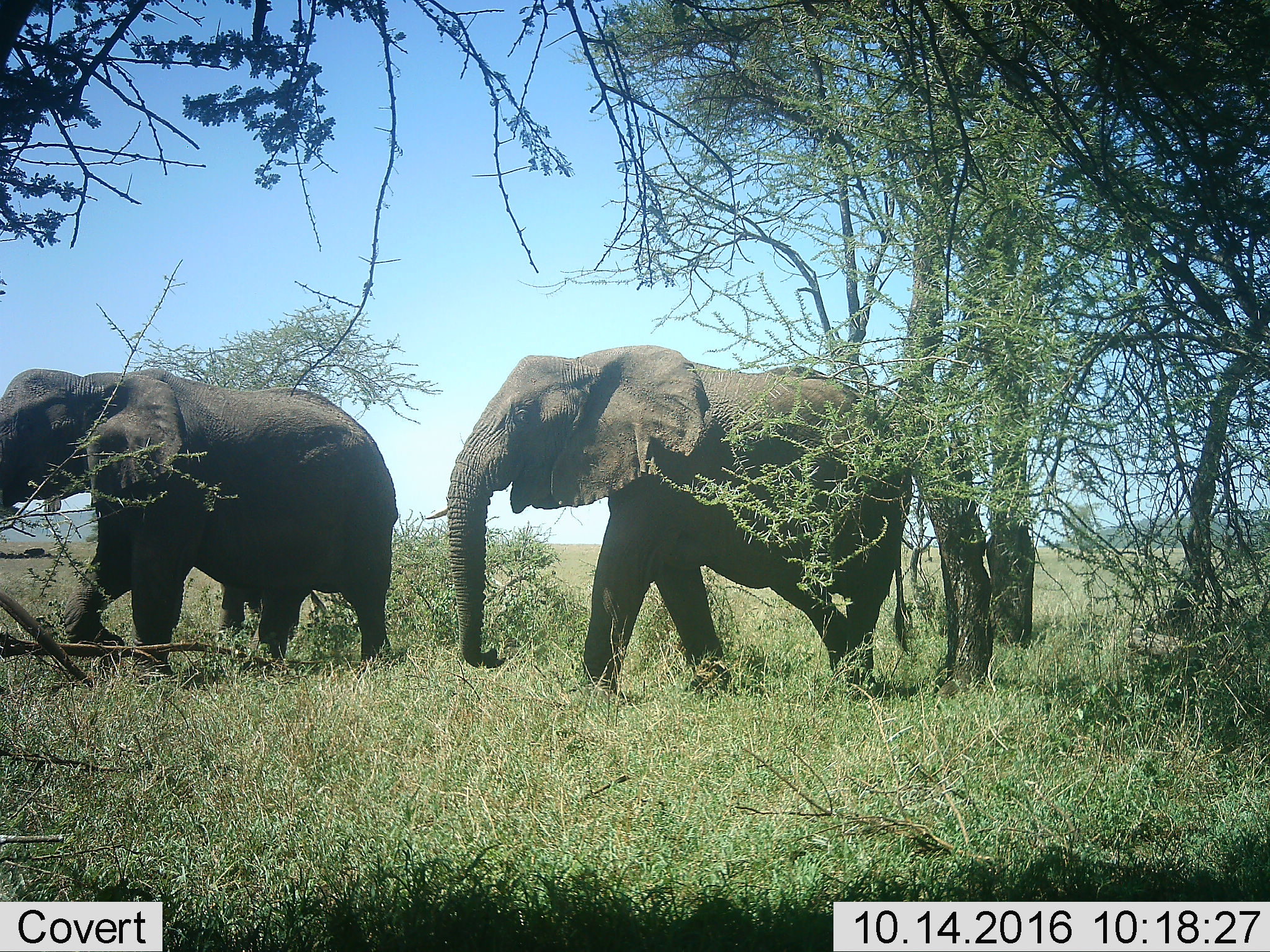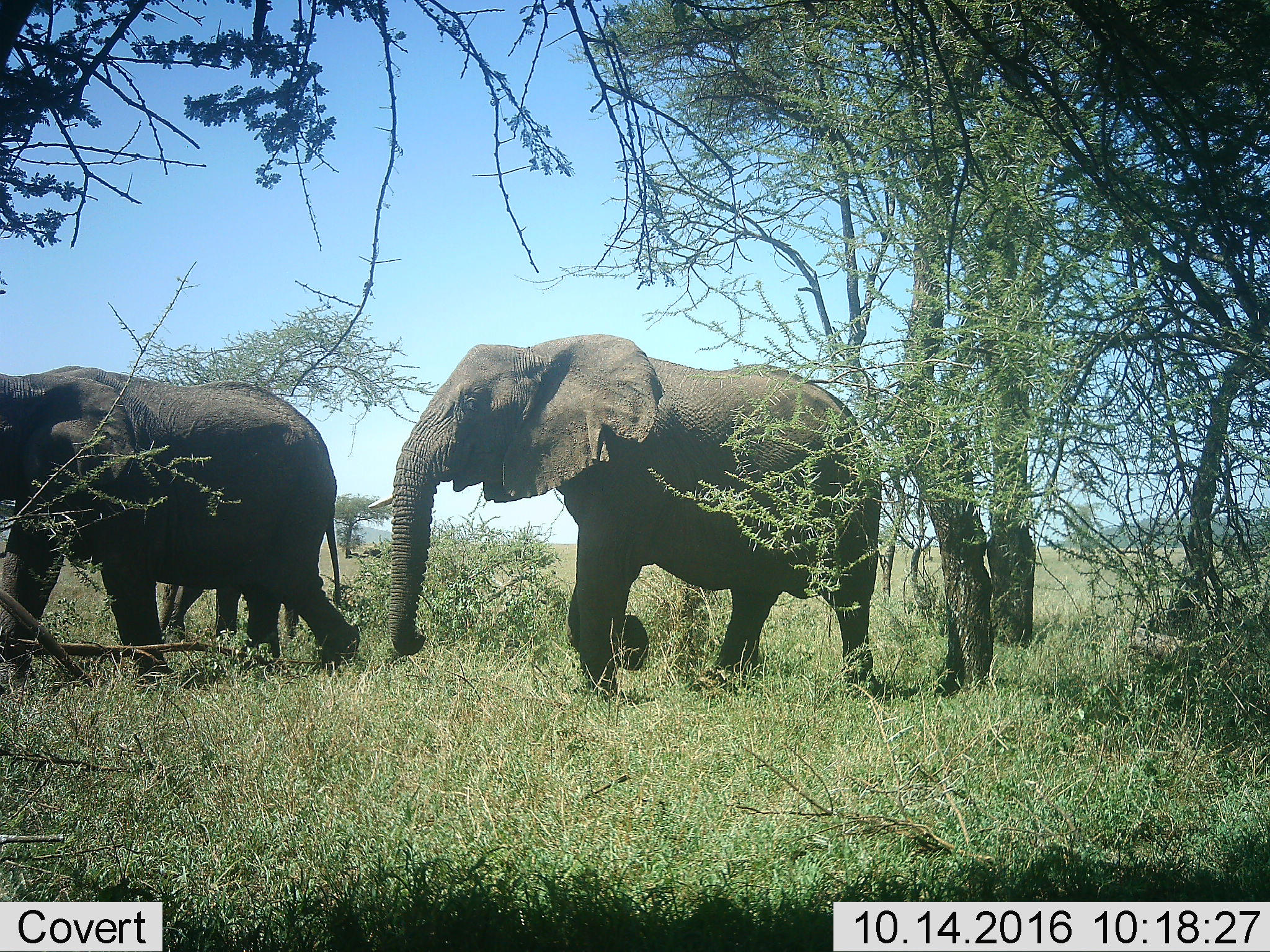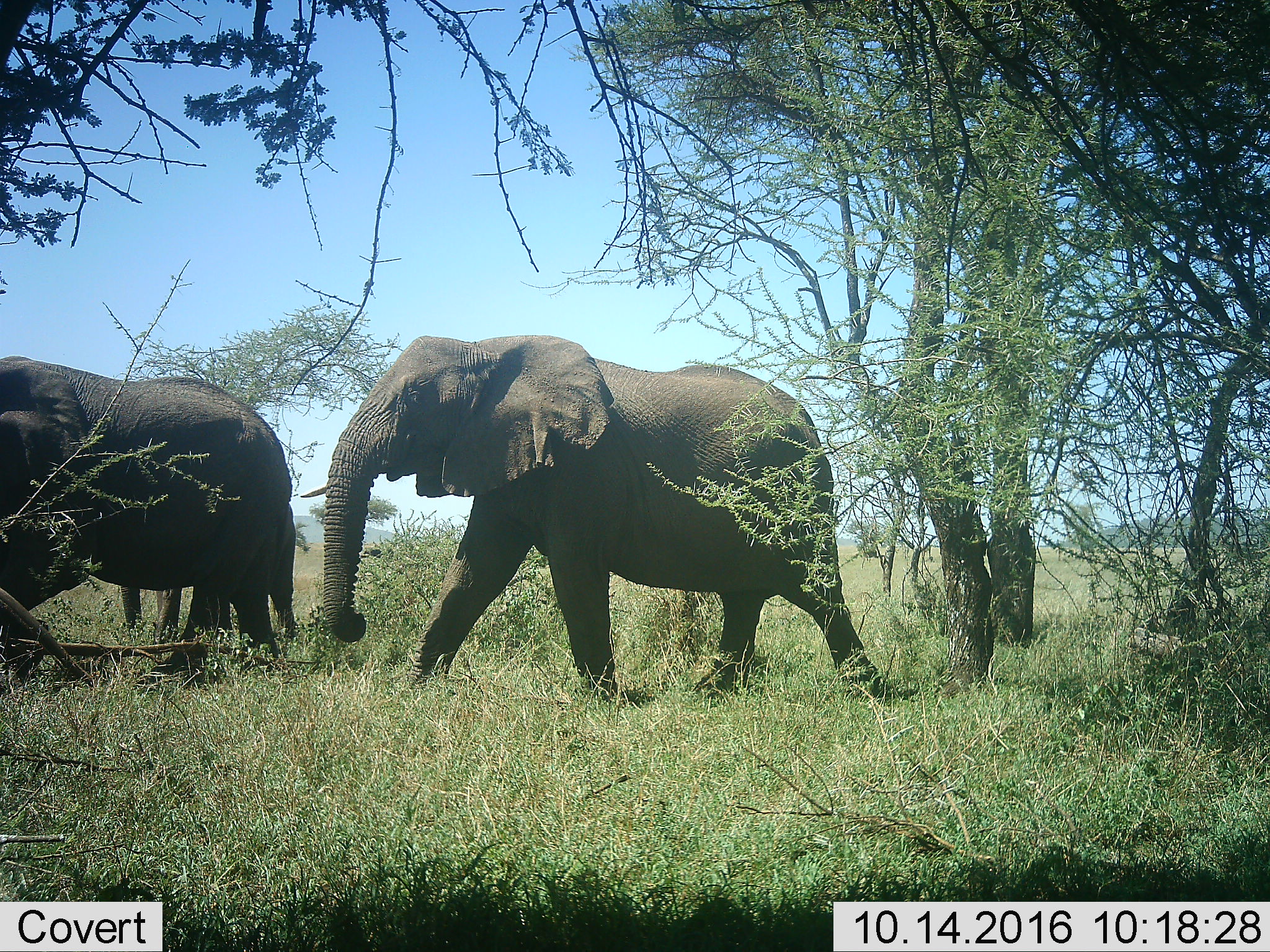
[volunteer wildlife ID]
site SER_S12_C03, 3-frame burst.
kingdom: Animalia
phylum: Chordata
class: Mammalia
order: Proboscidea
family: Elephantidae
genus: Loxodonta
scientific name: Loxodonta africana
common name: african bush elephant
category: elephant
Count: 3.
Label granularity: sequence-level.